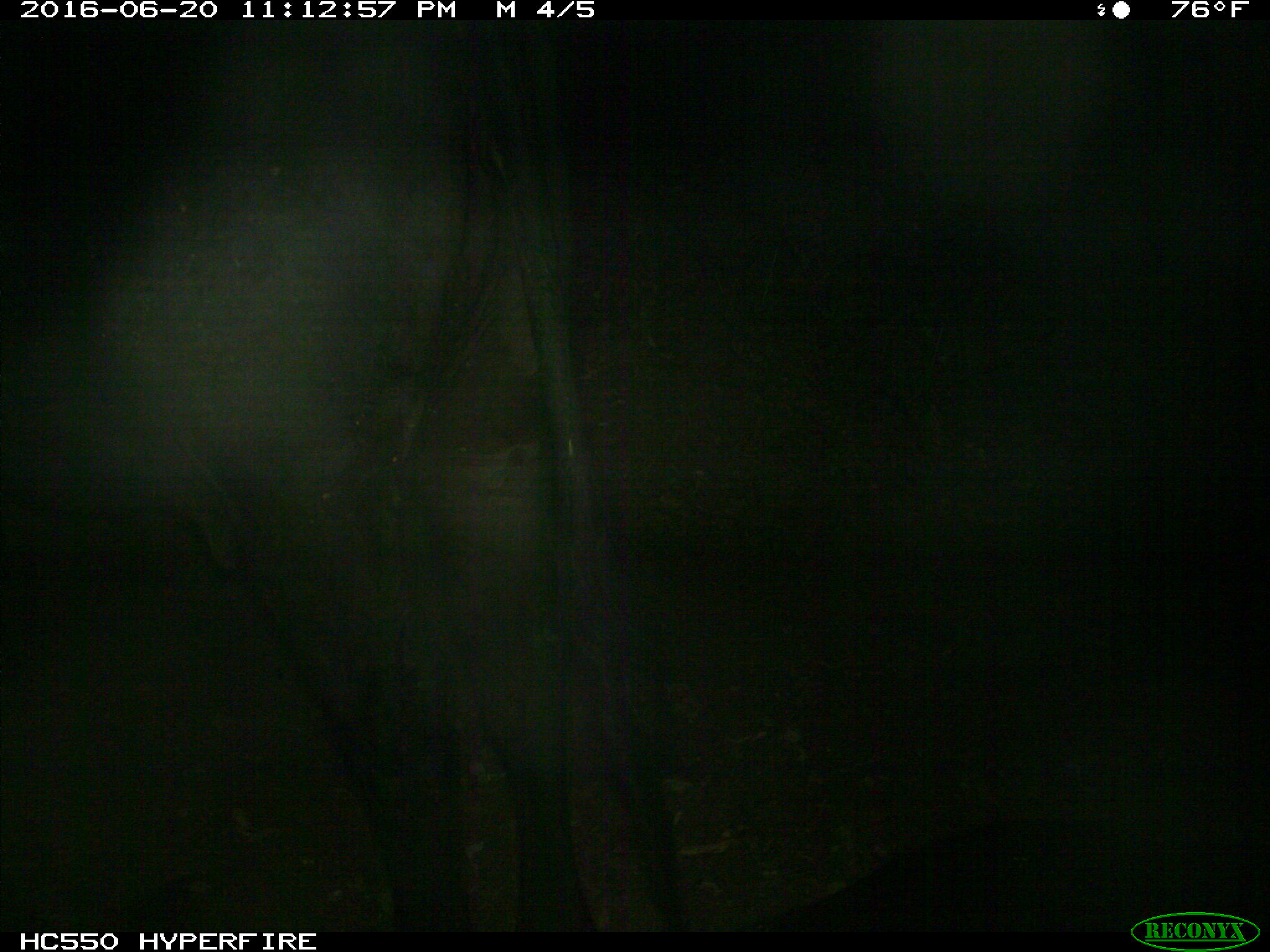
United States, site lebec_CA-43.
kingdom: Animalia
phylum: Chordata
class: Mammalia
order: Artiodactyla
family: Bovidae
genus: Bos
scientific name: Bos taurus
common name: domestic cow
Bos taurus (domestic cow).